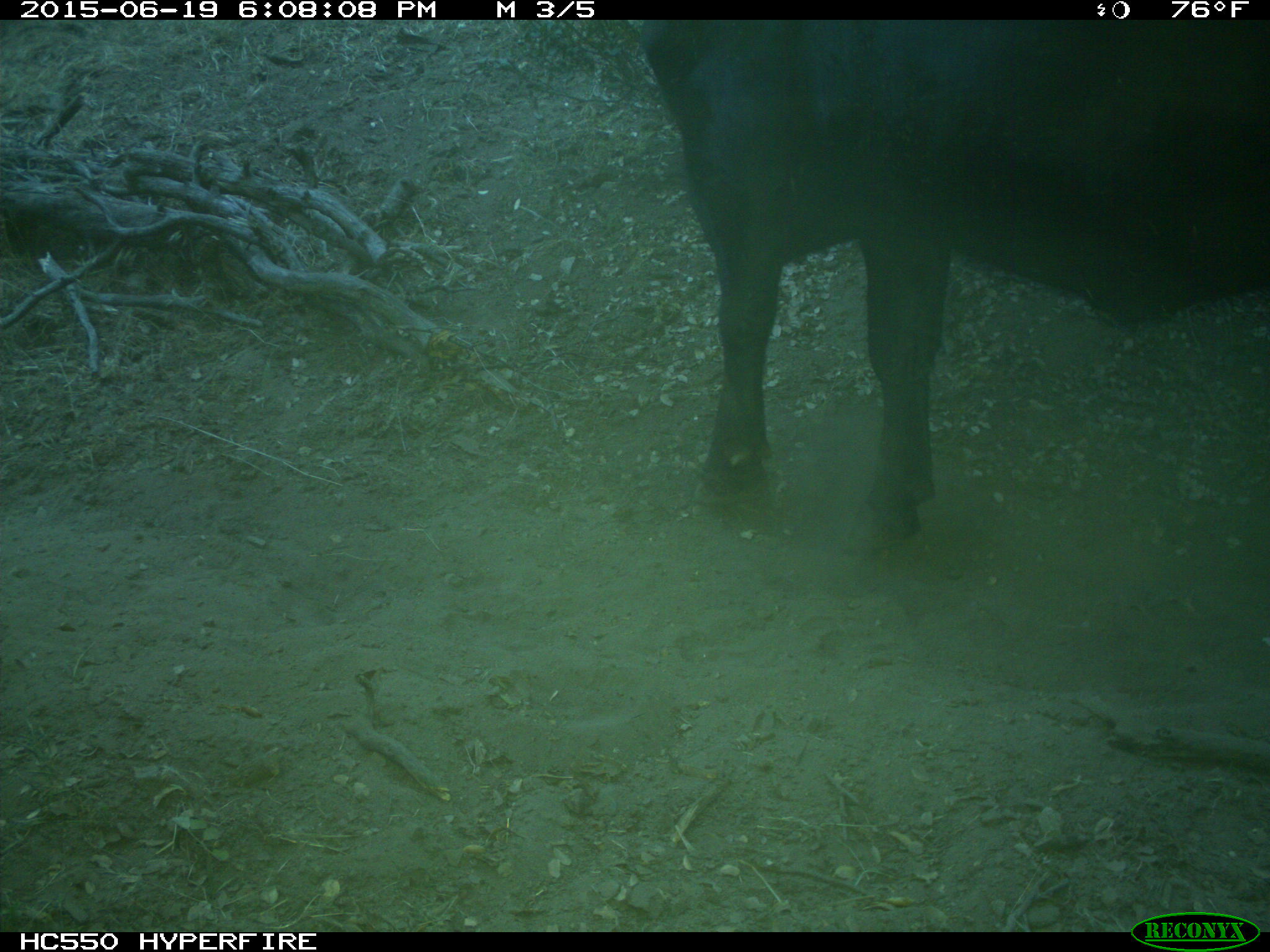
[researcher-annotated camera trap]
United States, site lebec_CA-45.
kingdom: Animalia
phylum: Chordata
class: Mammalia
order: Artiodactyla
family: Bovidae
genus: Bos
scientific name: Bos taurus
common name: domestic cow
Bos taurus (domestic cow).